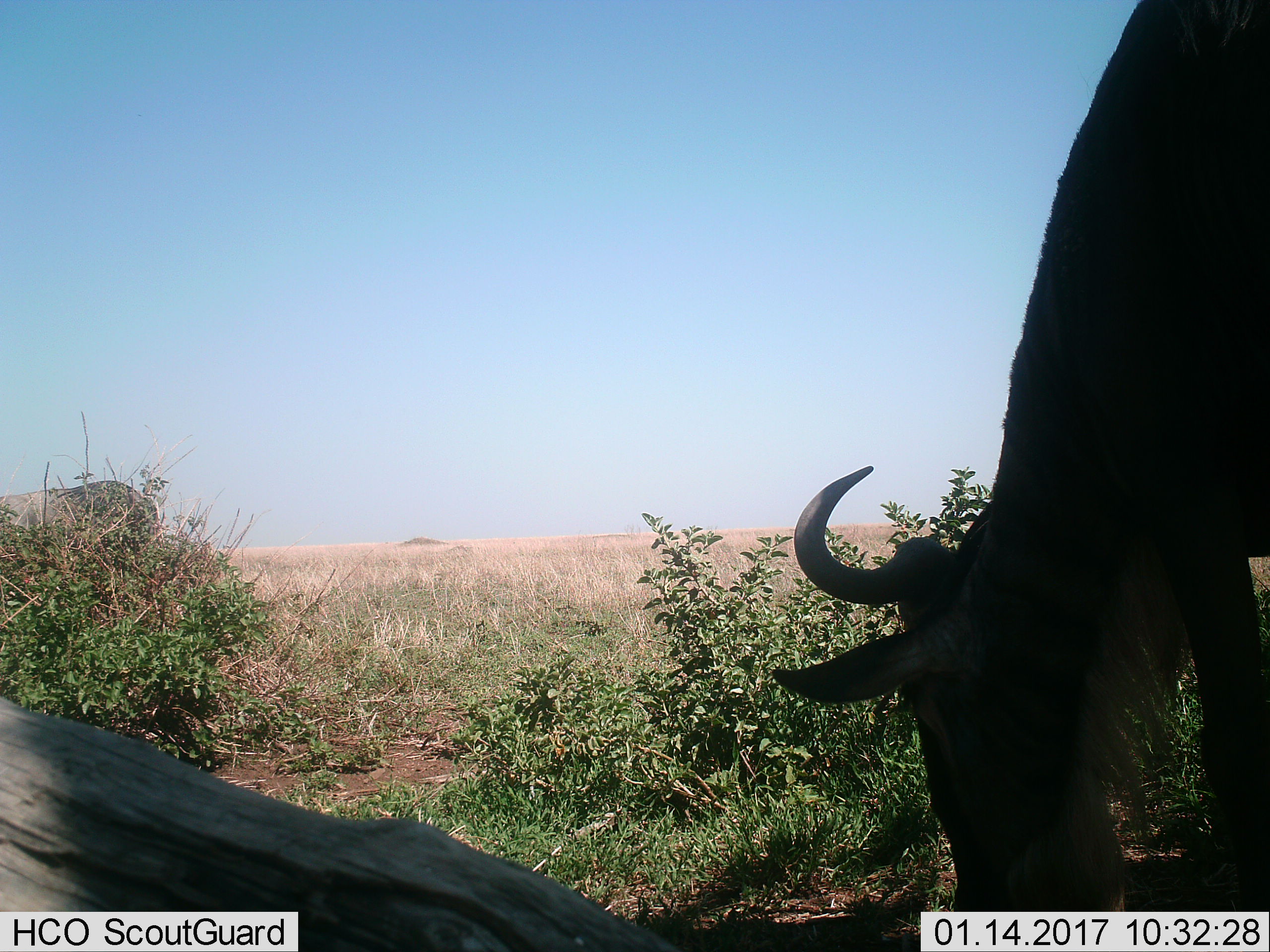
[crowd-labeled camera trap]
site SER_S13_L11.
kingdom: Animalia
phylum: Chordata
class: Mammalia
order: Artiodactyla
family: Bovidae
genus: Connochaetes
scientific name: Connochaetes taurinus taurinus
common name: blue wildebeest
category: wildebeestblue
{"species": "wildebeestblue (blue wildebeest) (Connochaetes taurinus taurinus)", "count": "2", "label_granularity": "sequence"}